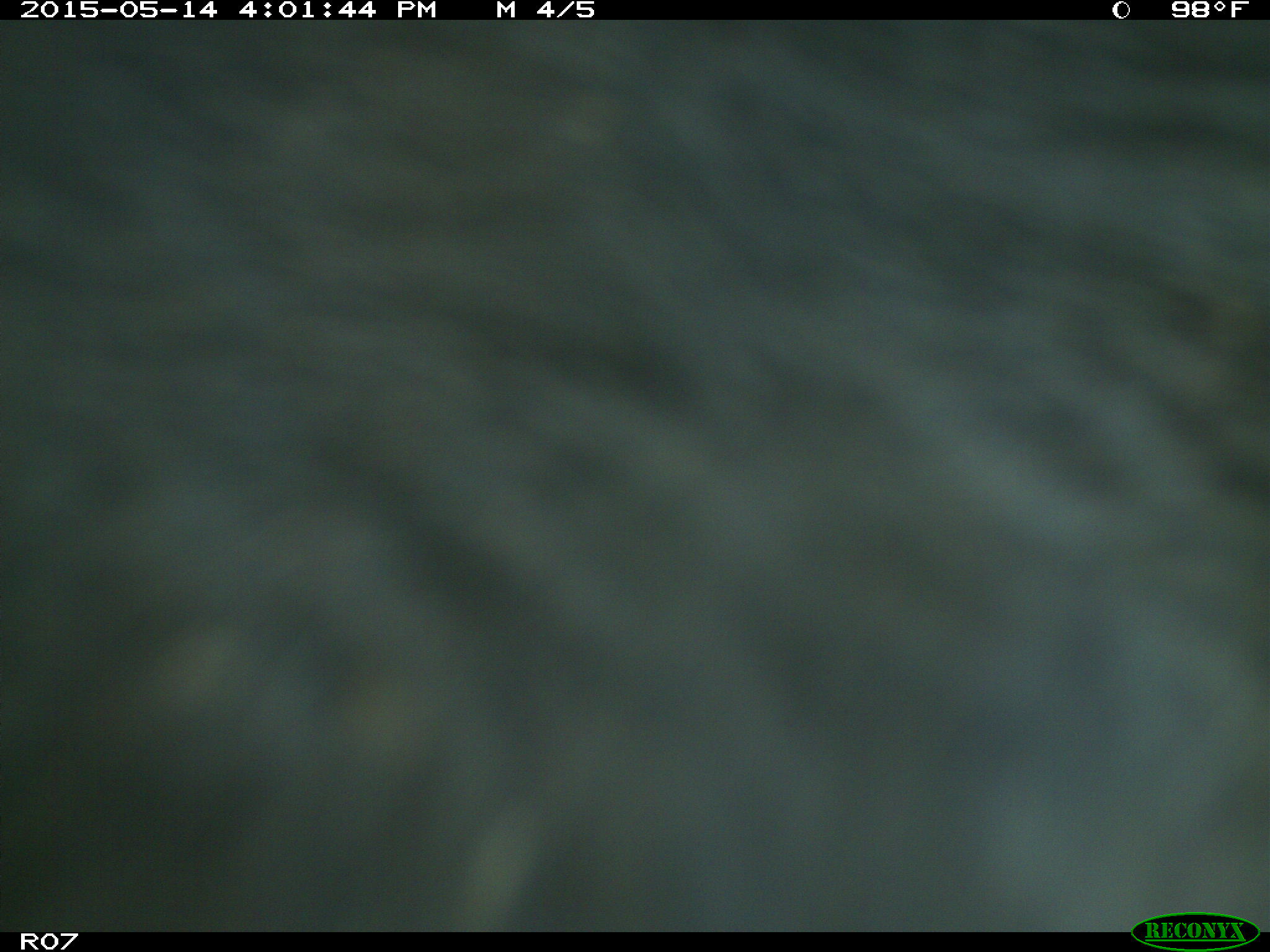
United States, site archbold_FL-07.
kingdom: Animalia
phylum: Chordata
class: Mammalia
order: Artiodactyla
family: Bovidae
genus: Bos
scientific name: Bos taurus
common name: domestic cow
Bos taurus (domestic cow).